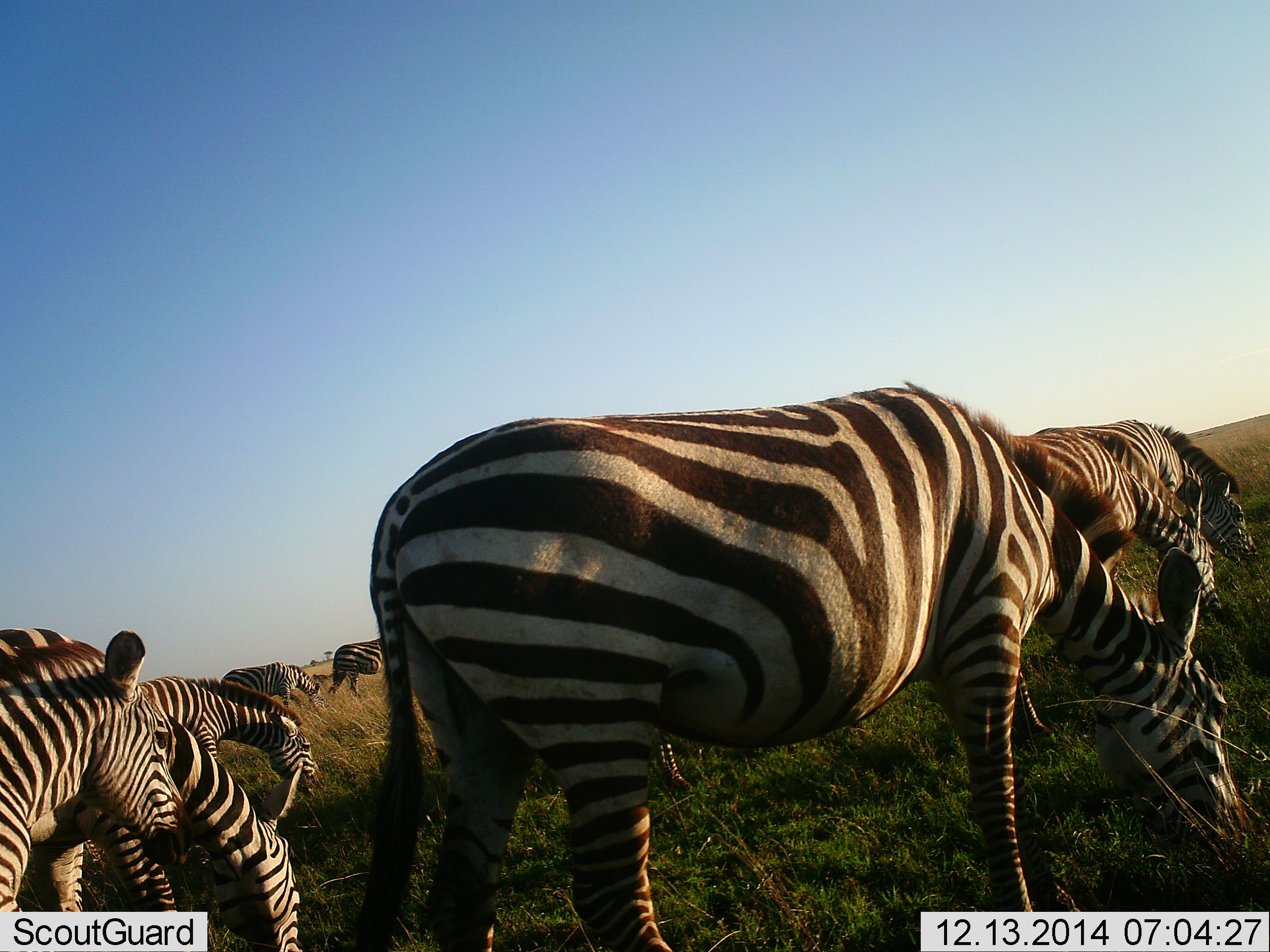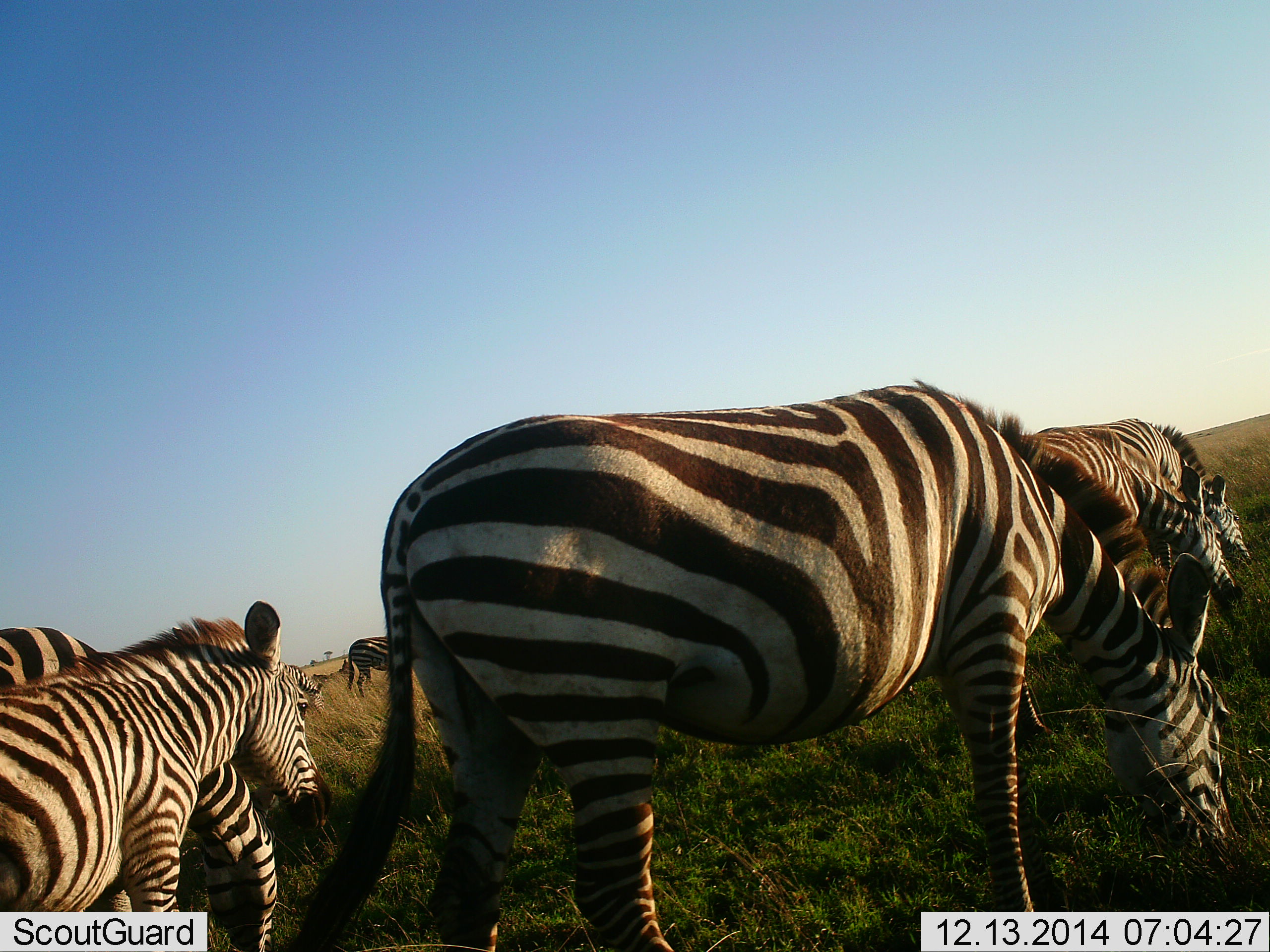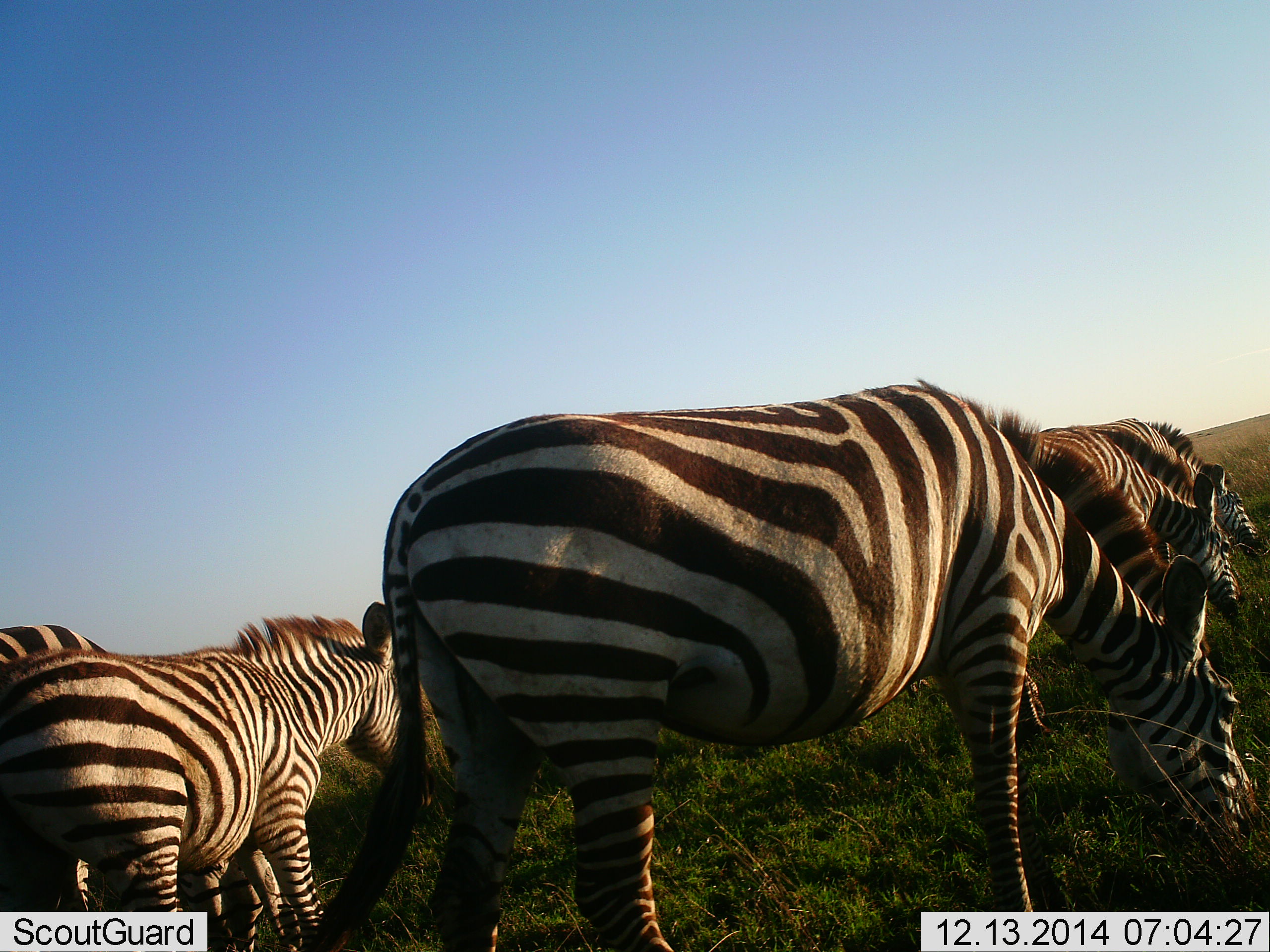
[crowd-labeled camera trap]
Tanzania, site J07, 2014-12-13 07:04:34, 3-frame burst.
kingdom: Animalia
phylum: Chordata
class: Mammalia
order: Perissodactyla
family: Equidae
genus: Equus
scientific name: Equus quagga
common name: plains zebra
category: zebra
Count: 9.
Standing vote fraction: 20%.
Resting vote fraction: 0%.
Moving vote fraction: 30%.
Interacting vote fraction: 0%.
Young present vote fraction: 30%.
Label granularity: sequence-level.